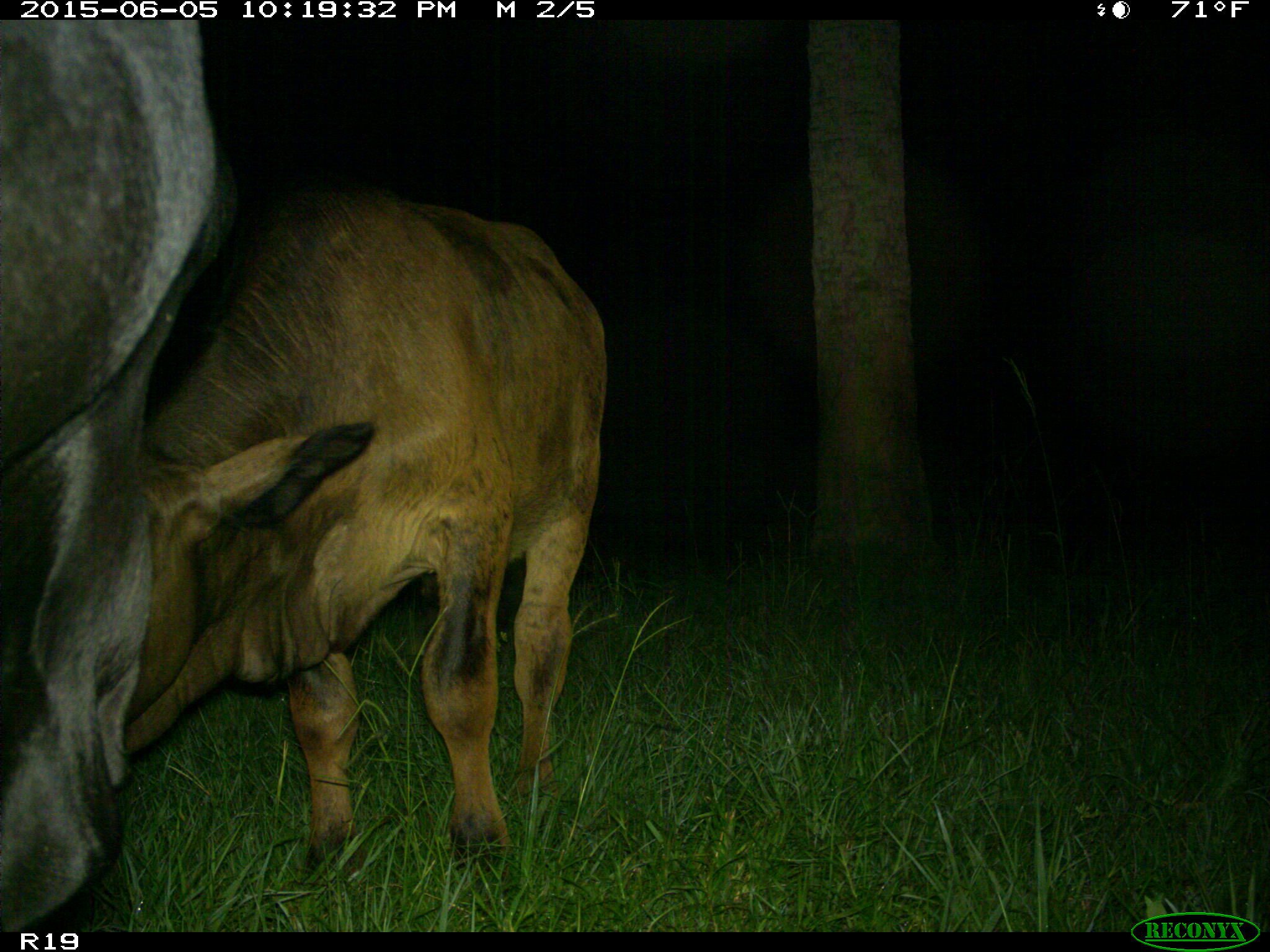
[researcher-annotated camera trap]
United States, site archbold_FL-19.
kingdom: Animalia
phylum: Chordata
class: Mammalia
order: Artiodactyla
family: Bovidae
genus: Bos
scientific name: Bos taurus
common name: domestic cow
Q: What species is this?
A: Bos taurus (domestic cow).